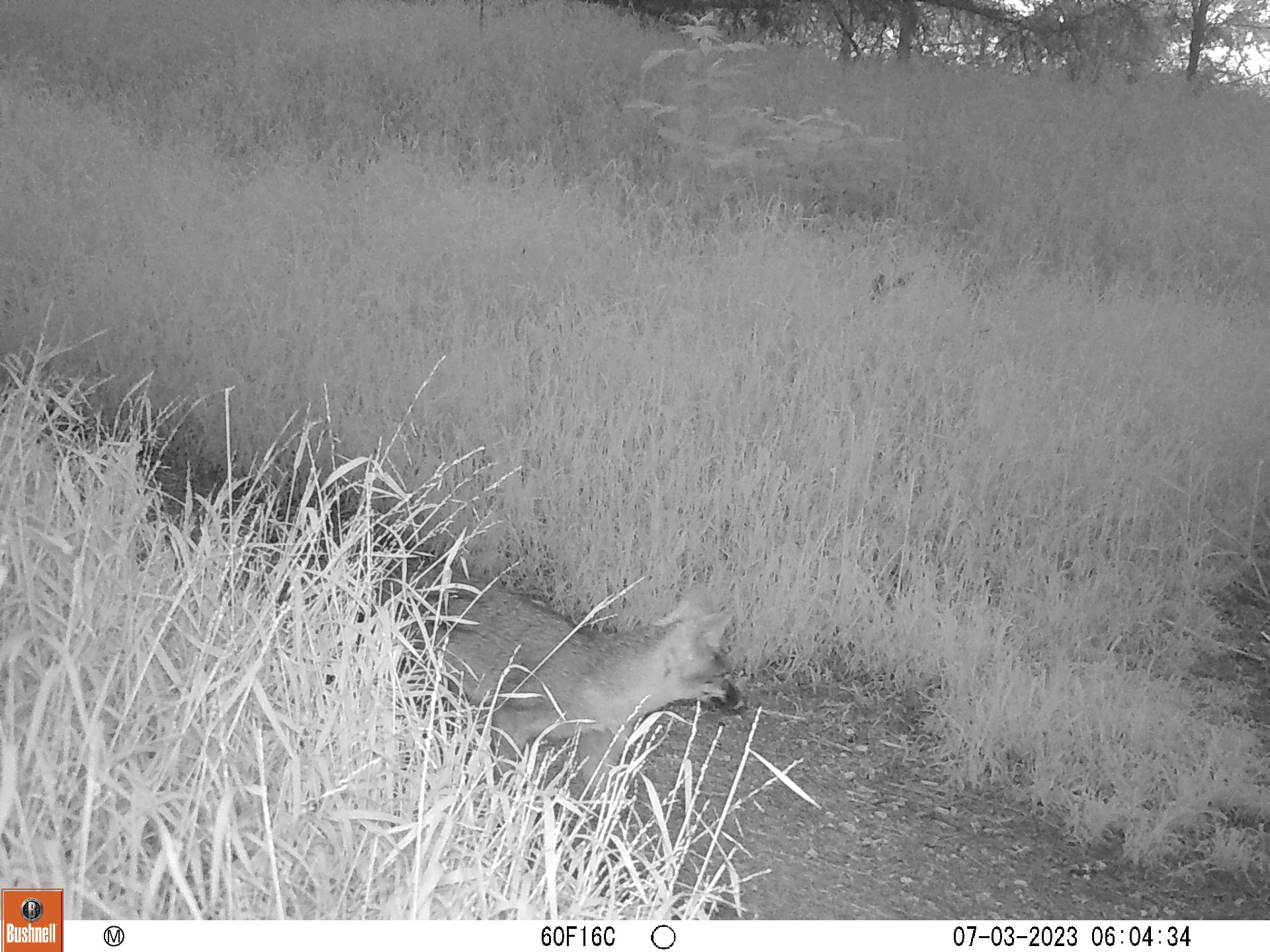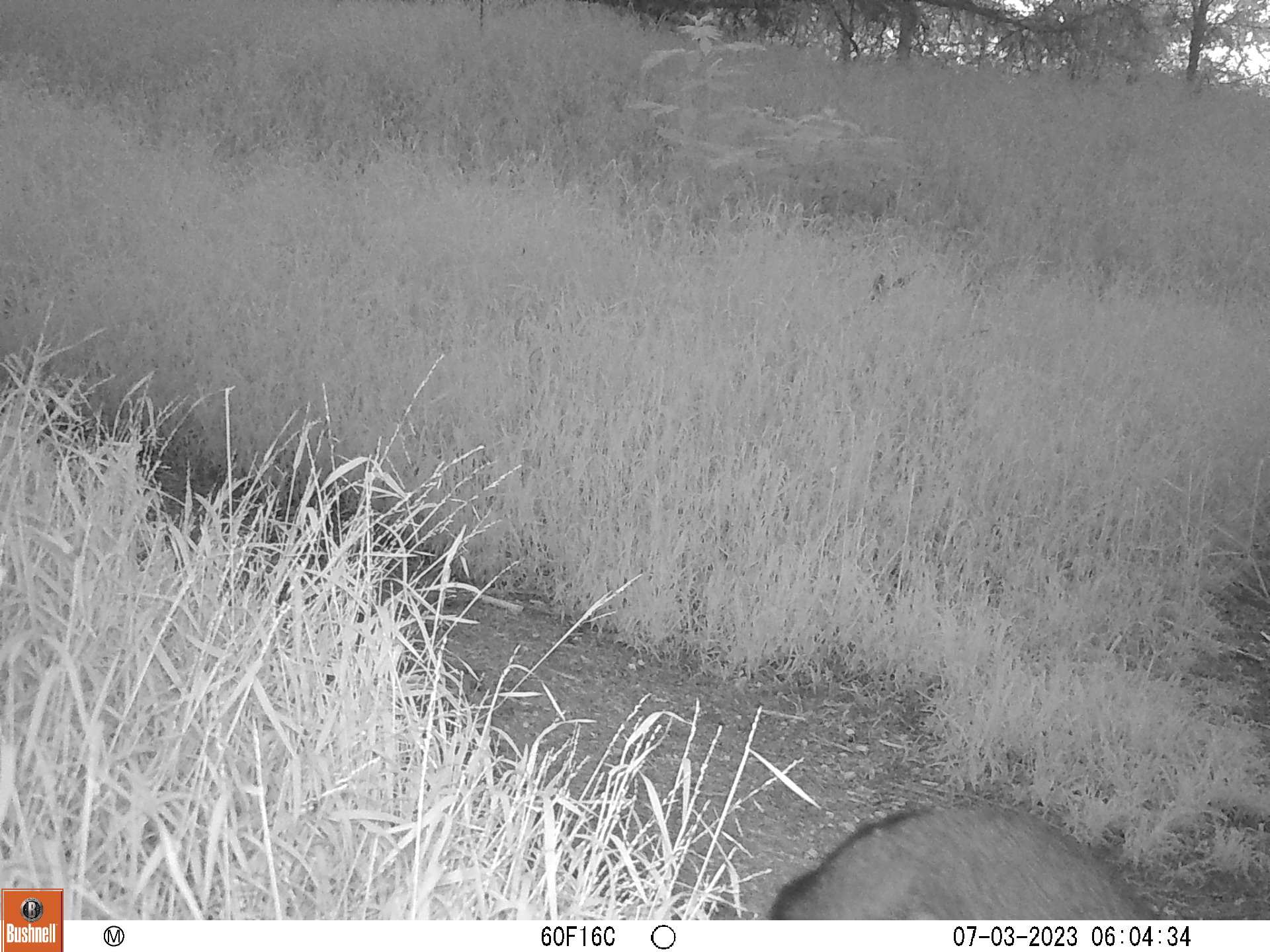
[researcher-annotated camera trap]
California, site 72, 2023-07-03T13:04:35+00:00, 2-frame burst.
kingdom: Animalia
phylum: Chordata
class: Mammalia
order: Carnivora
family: Canidae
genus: Urocyon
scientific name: Urocyon cinereoargenteus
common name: gray fox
Gray fox (Urocyon cinereoargenteus).